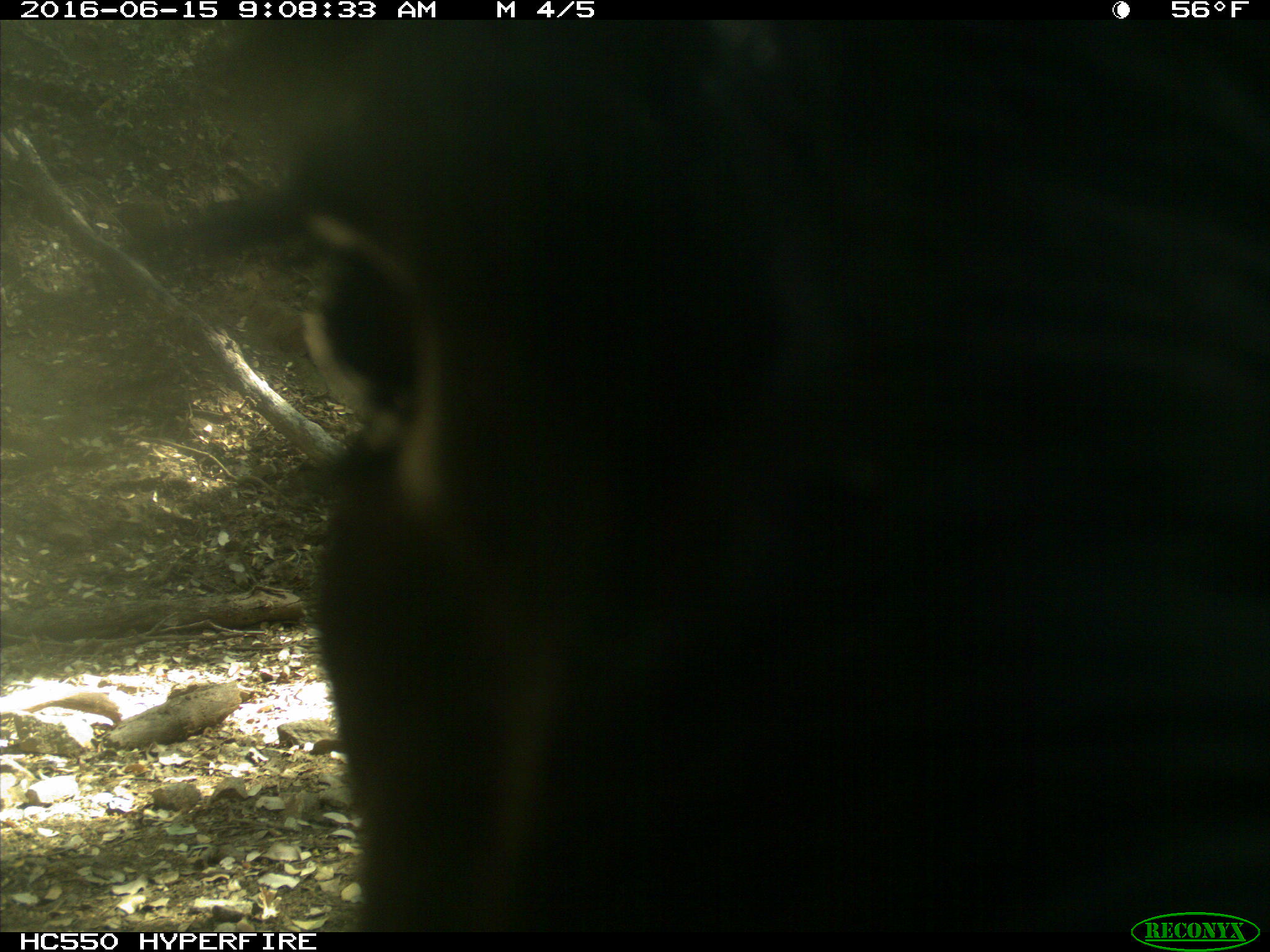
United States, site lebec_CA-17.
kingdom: Animalia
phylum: Chordata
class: Mammalia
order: Artiodactyla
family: Bovidae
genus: Bos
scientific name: Bos taurus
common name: domestic cow